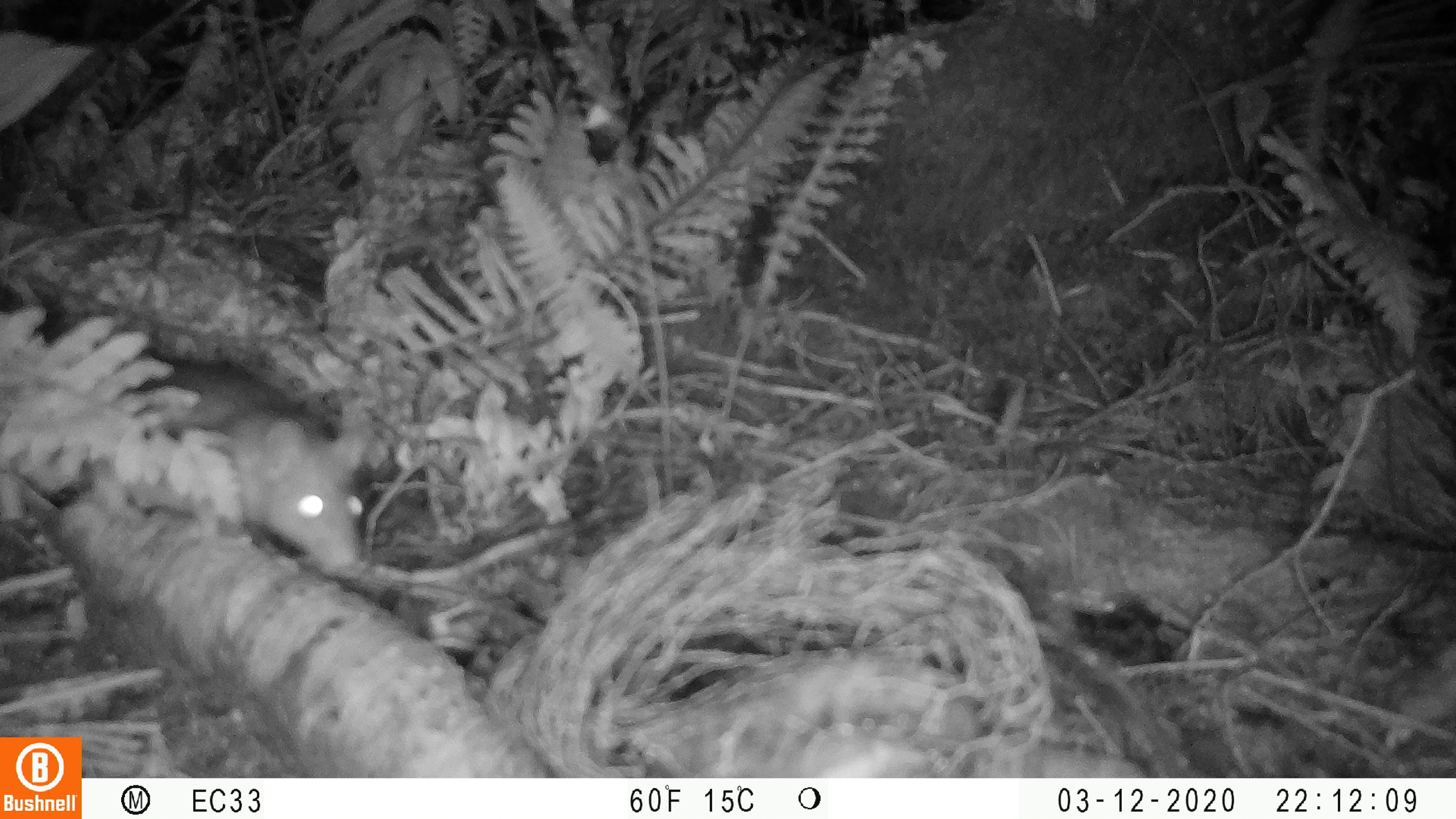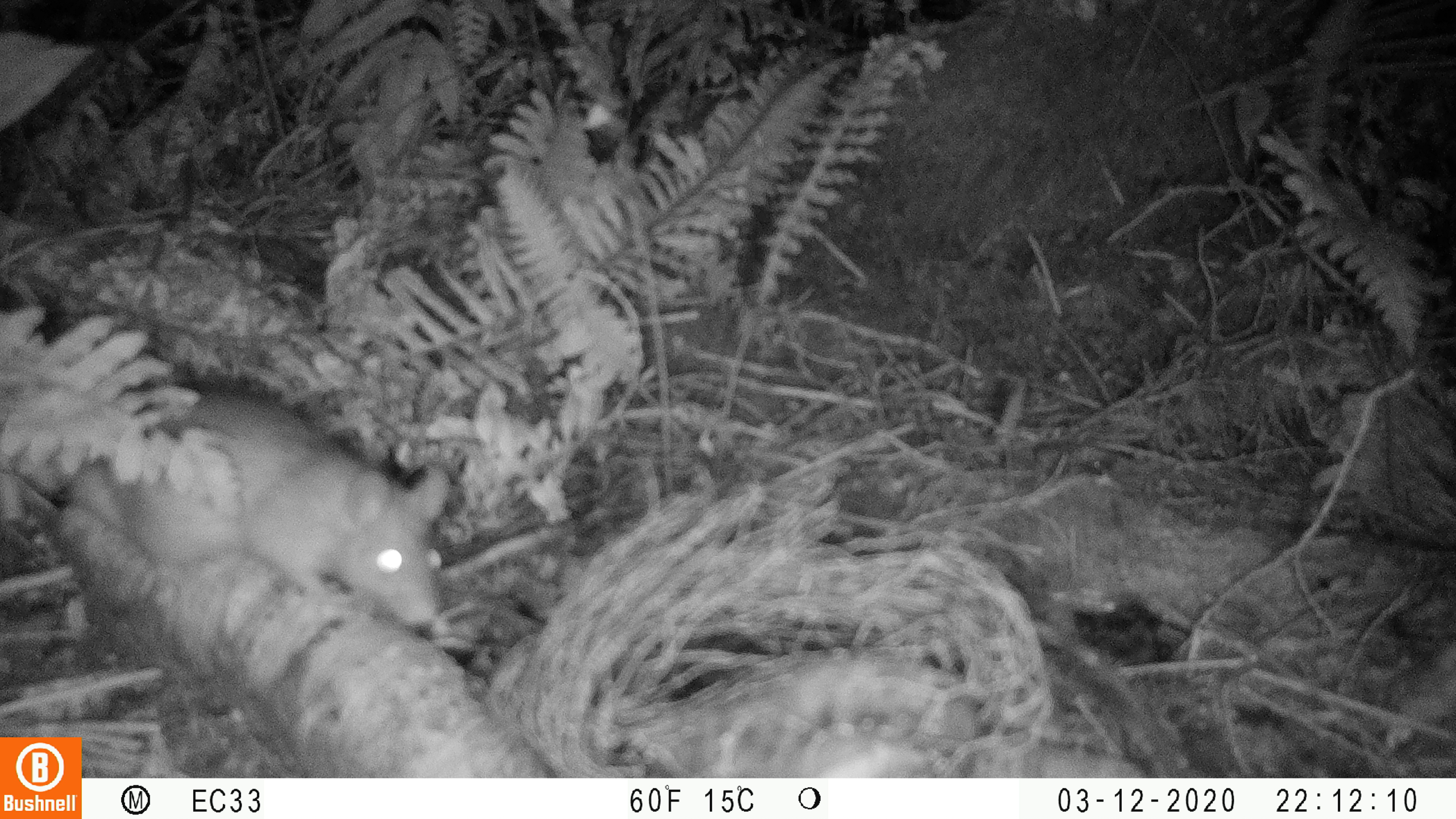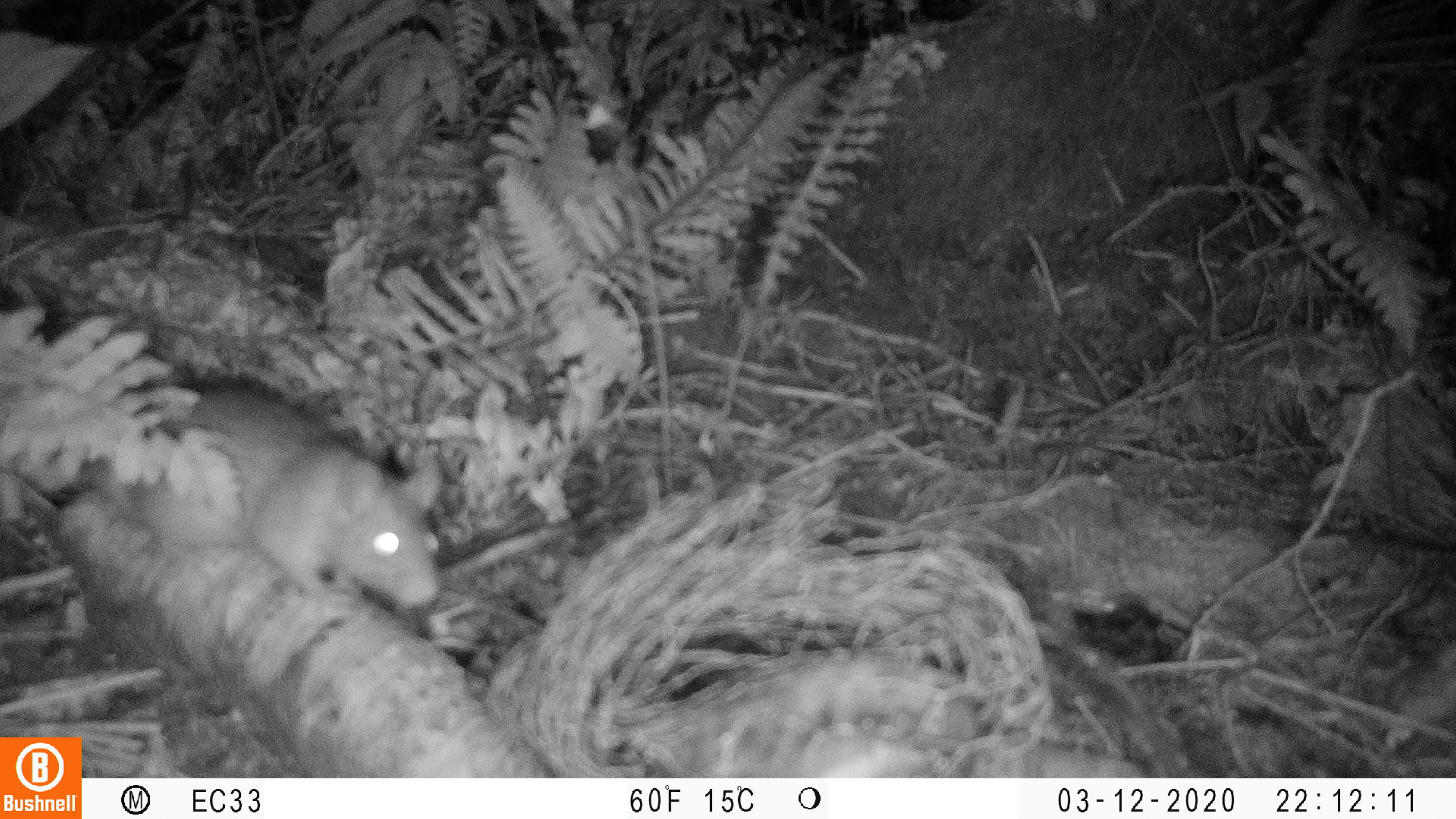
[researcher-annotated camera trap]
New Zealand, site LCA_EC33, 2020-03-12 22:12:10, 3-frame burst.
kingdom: Animalia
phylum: Chordata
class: Mammalia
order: Rodentia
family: Muridae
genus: Rattus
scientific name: Rattus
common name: rat